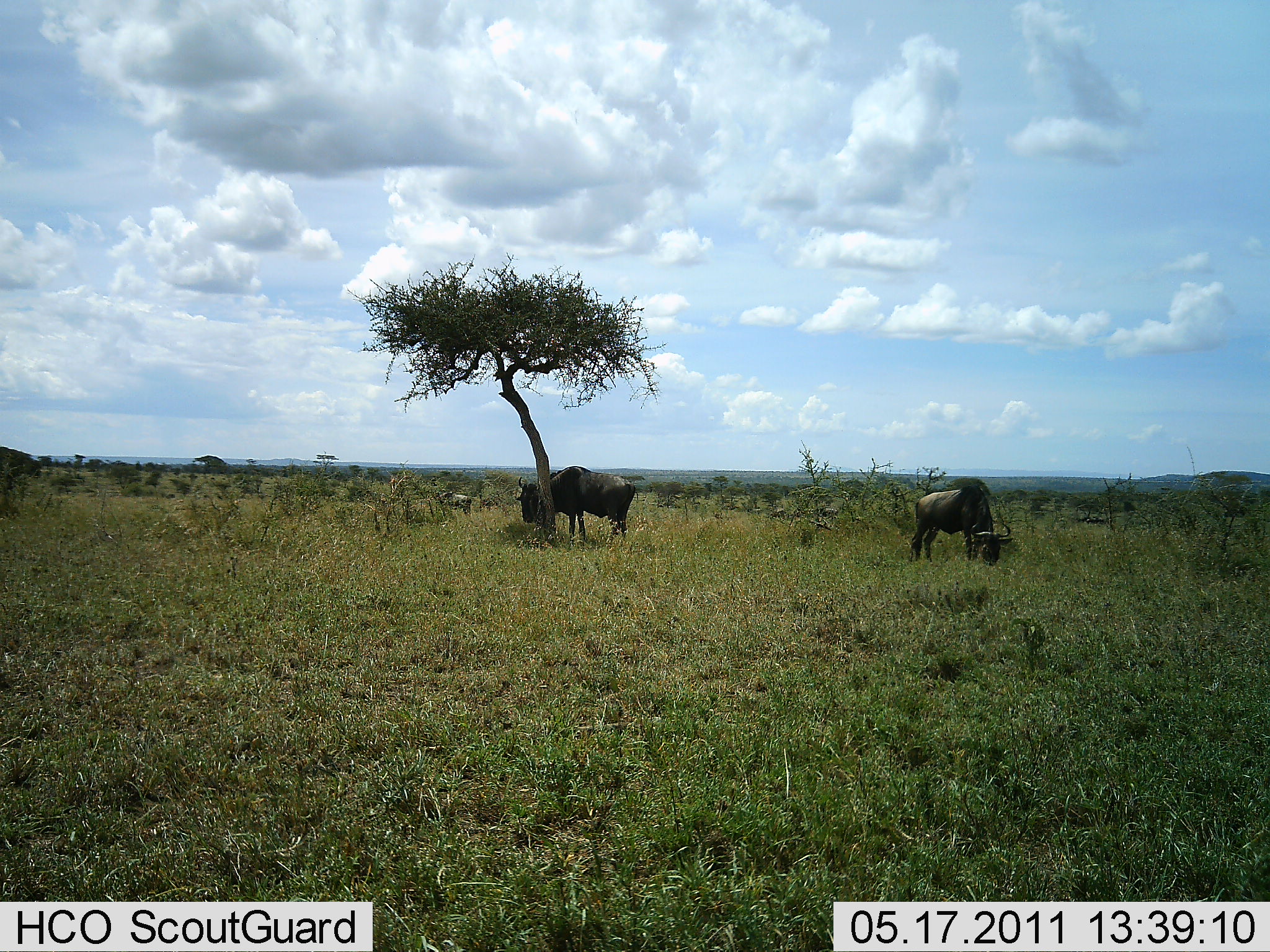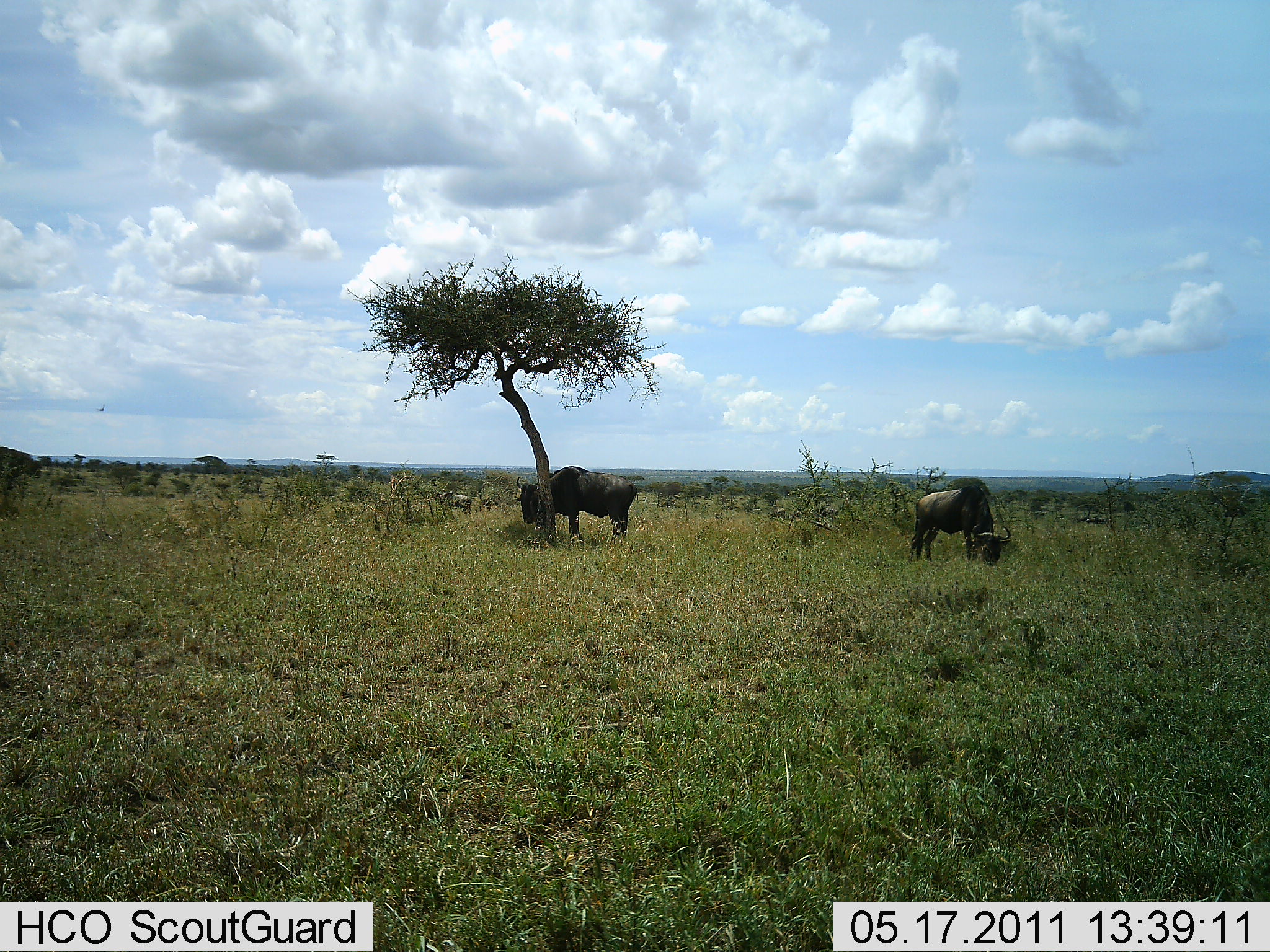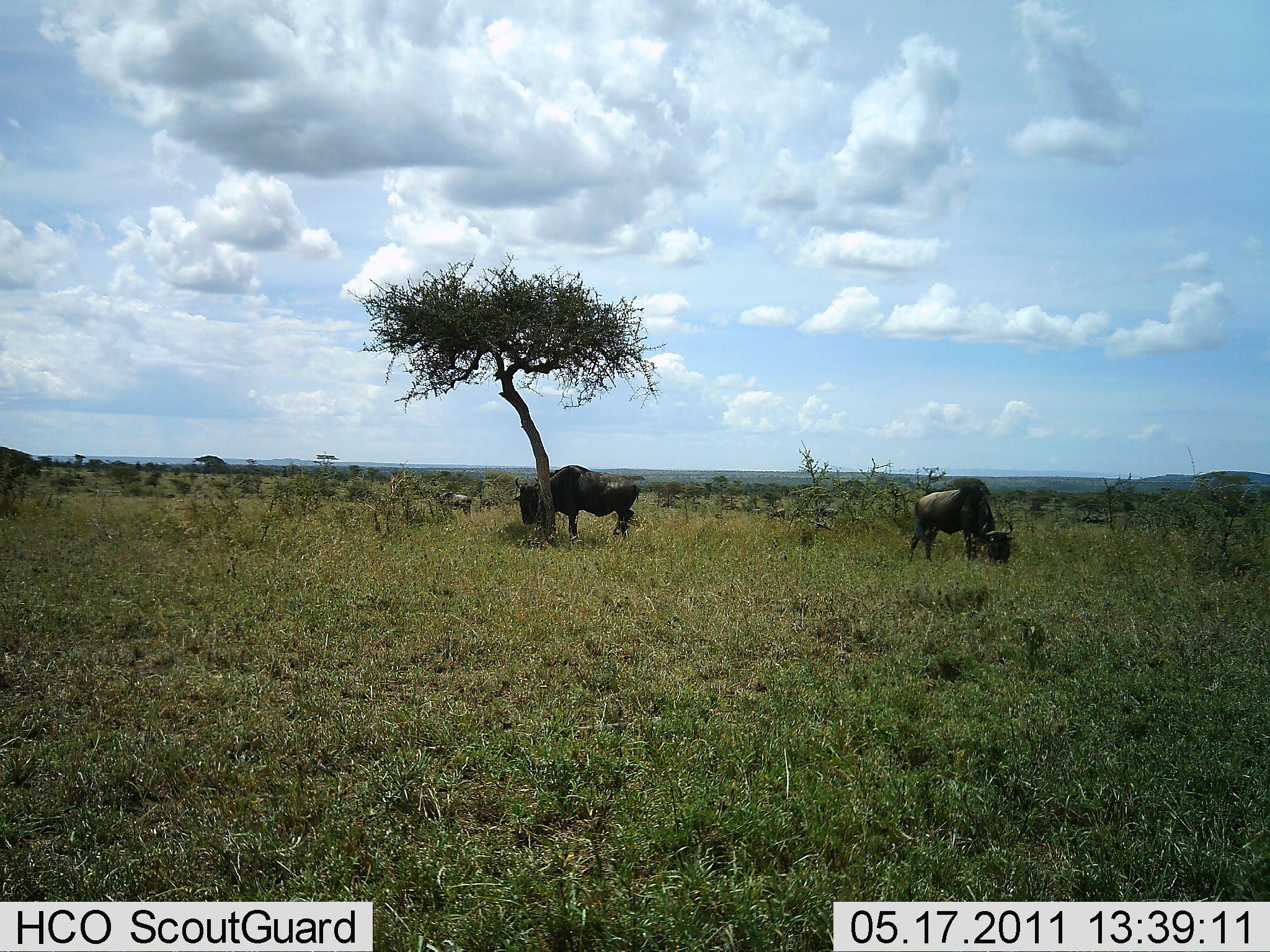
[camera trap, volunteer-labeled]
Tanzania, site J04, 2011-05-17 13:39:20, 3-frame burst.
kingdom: Animalia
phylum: Chordata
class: Mammalia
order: Artiodactyla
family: Bovidae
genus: Connochaetes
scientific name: Connochaetes taurinus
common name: blue wildebeest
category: wildebeest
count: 2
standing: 38%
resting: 0%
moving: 0%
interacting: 8%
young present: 0%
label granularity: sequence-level